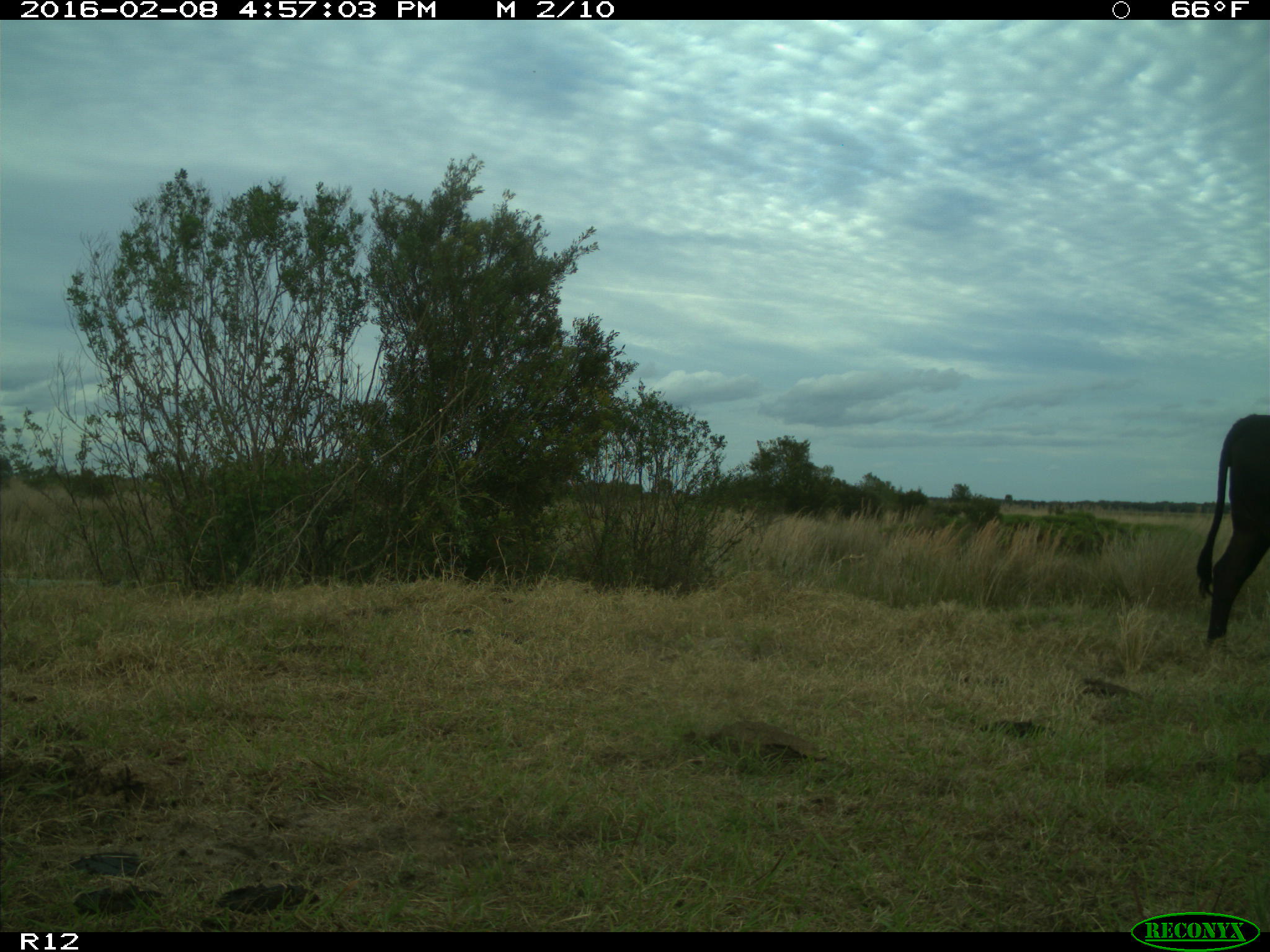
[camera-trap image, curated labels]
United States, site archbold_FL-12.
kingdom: Animalia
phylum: Chordata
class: Mammalia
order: Artiodactyla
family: Bovidae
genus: Bos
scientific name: Bos taurus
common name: domestic cow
Bos taurus (domestic cow).